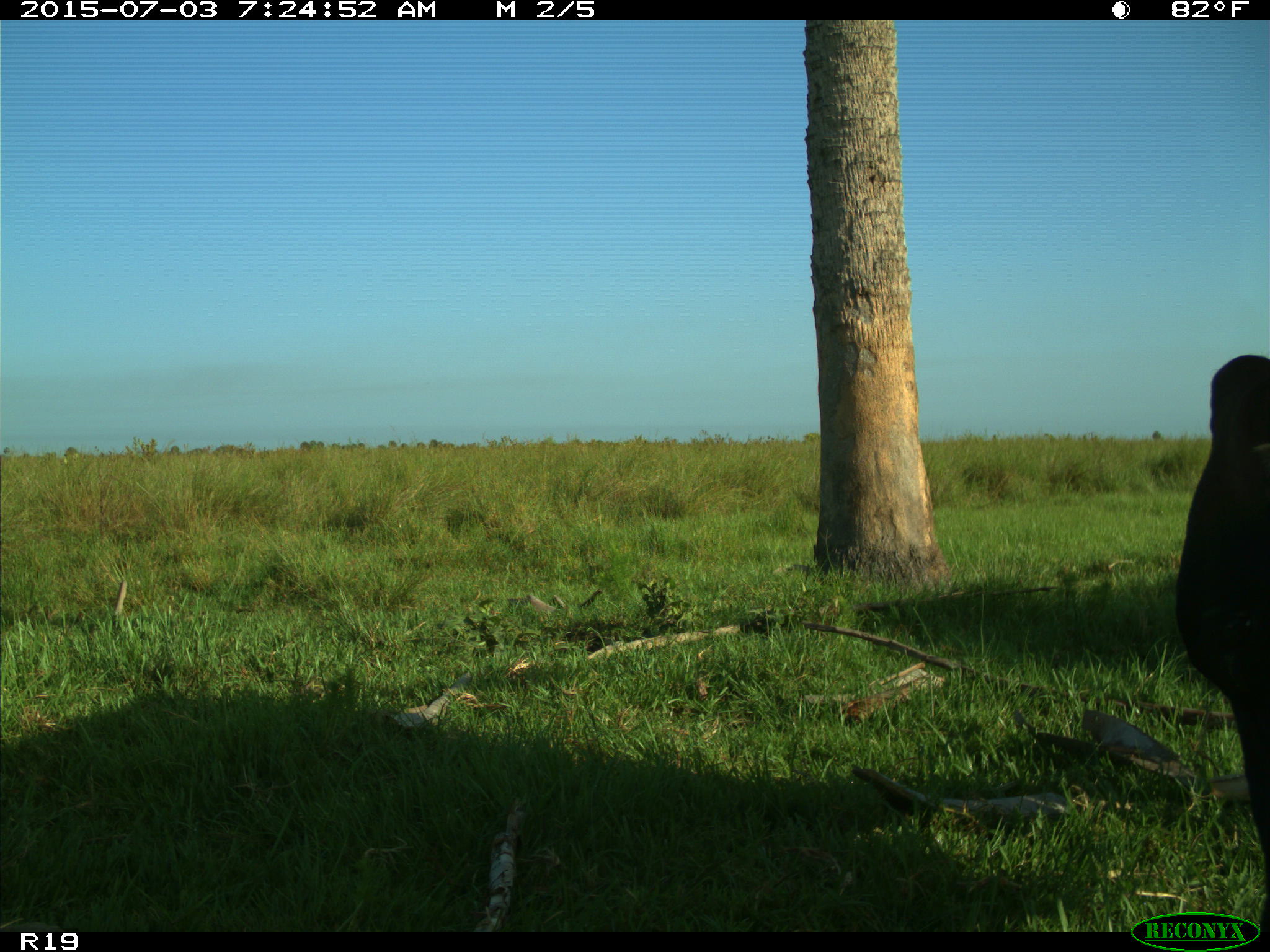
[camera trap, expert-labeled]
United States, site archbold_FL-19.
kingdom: Animalia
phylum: Chordata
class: Mammalia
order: Artiodactyla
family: Bovidae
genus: Bos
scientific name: Bos taurus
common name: domestic cow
Bos taurus (domestic cow).